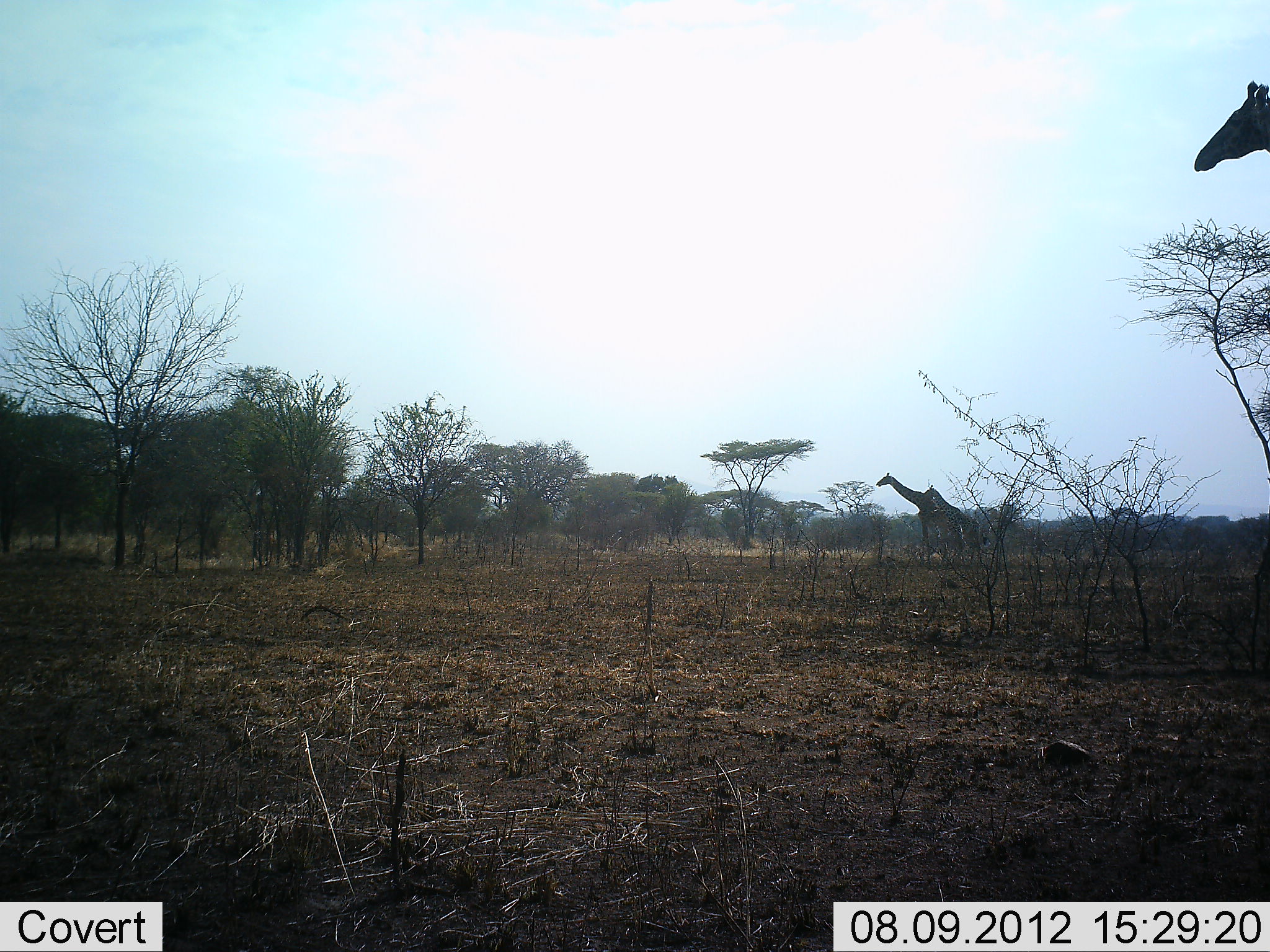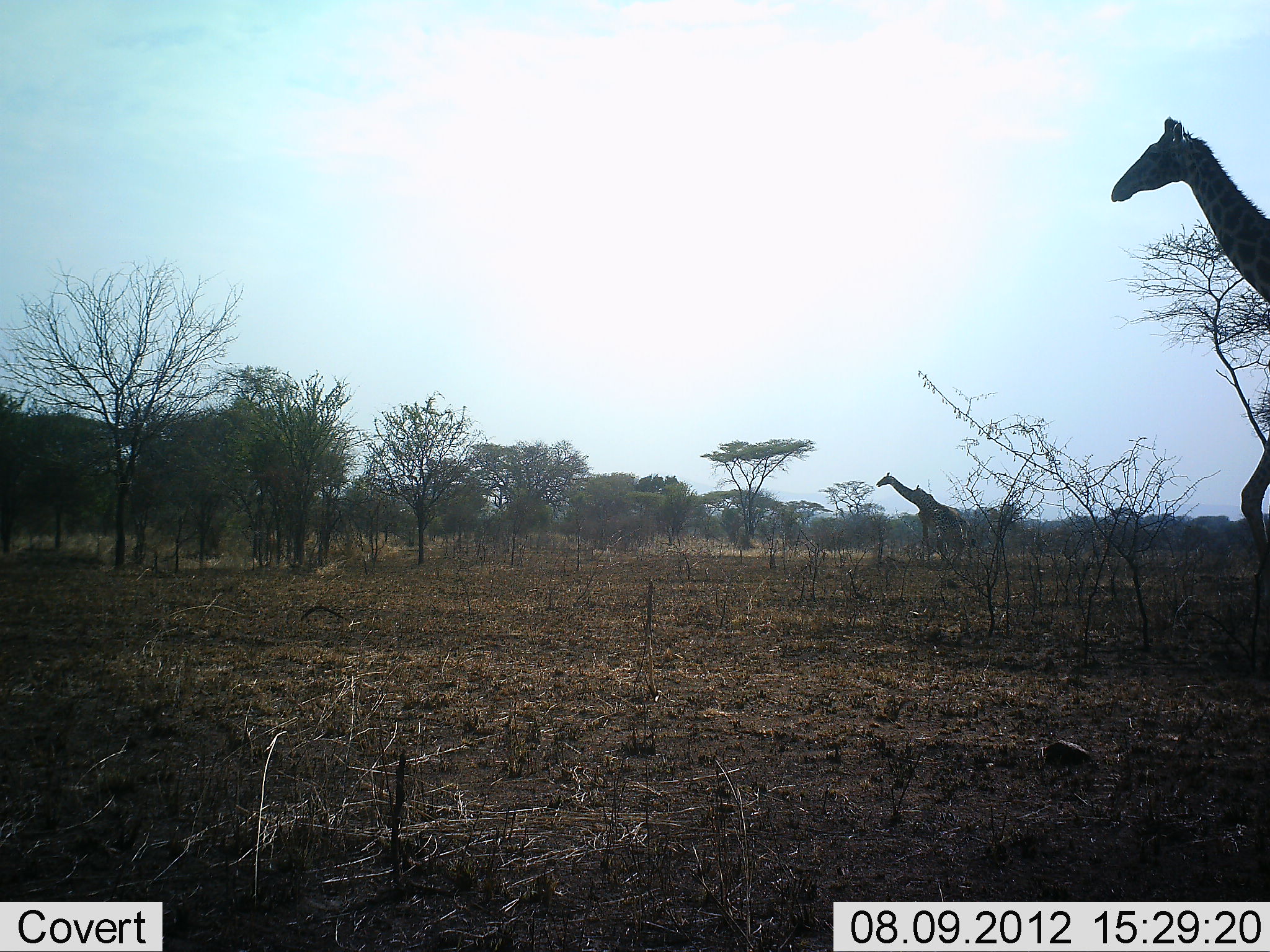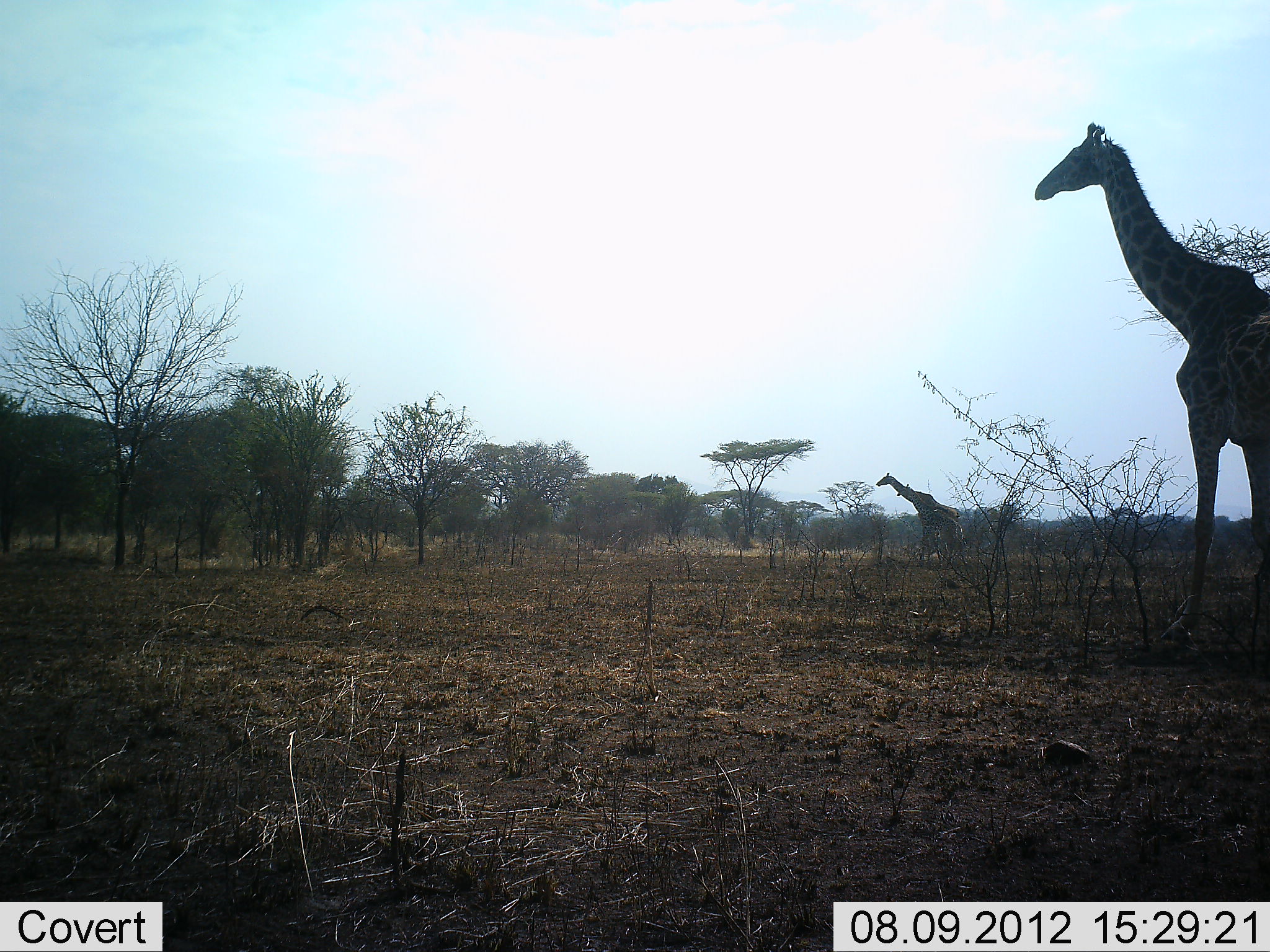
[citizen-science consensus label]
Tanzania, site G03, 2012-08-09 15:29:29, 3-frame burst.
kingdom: Animalia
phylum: Chordata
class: Mammalia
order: Artiodactyla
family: Giraffidae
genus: Giraffa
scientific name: Giraffa camelopardalis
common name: giraffe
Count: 3.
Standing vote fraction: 70%.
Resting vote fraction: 0%.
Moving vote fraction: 90%.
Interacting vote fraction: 0%.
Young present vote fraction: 30%.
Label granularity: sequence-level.